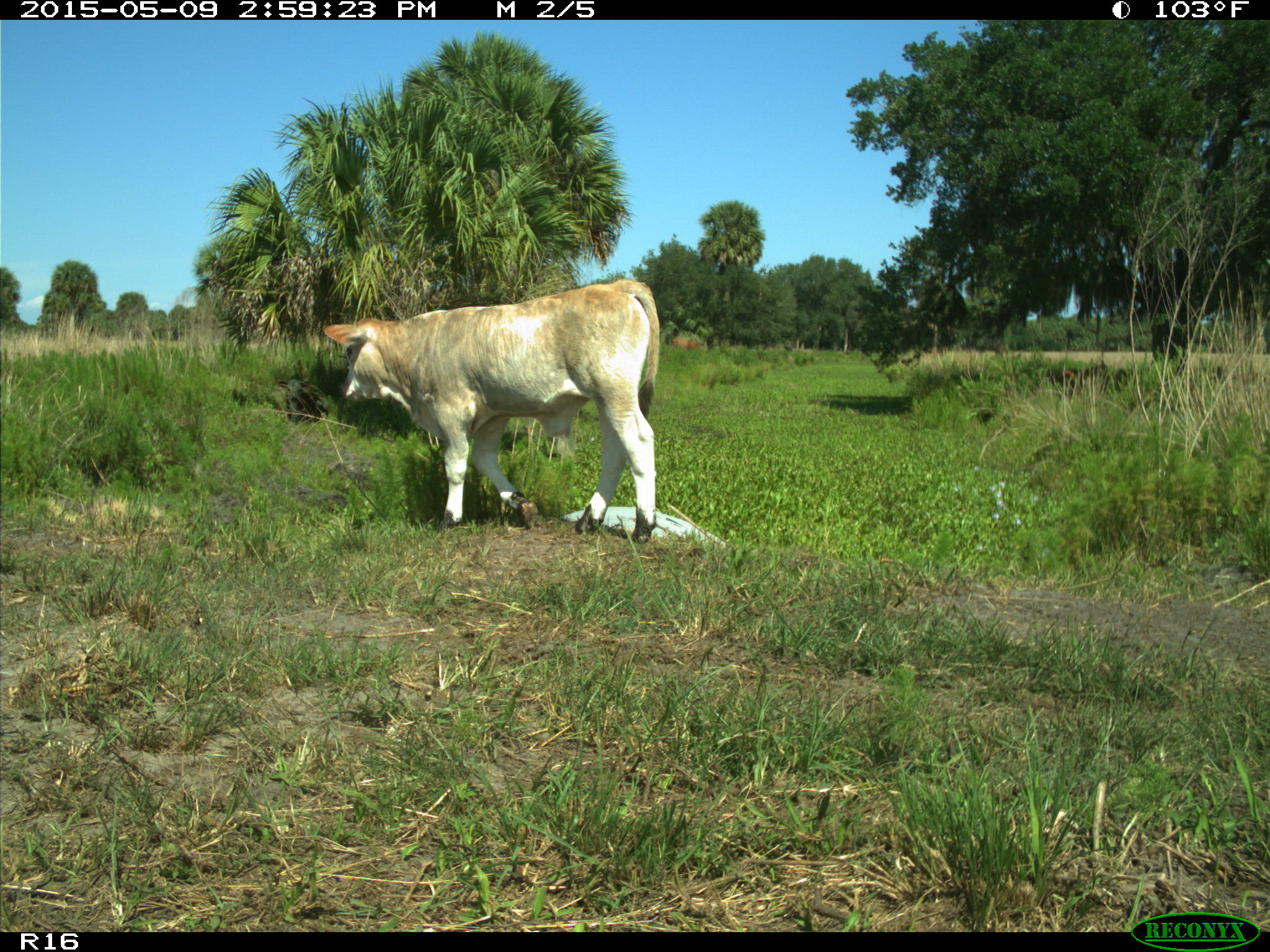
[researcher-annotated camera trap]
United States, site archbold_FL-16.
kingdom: Animalia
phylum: Chordata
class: Mammalia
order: Artiodactyla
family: Bovidae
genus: Bos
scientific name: Bos taurus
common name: domestic cow